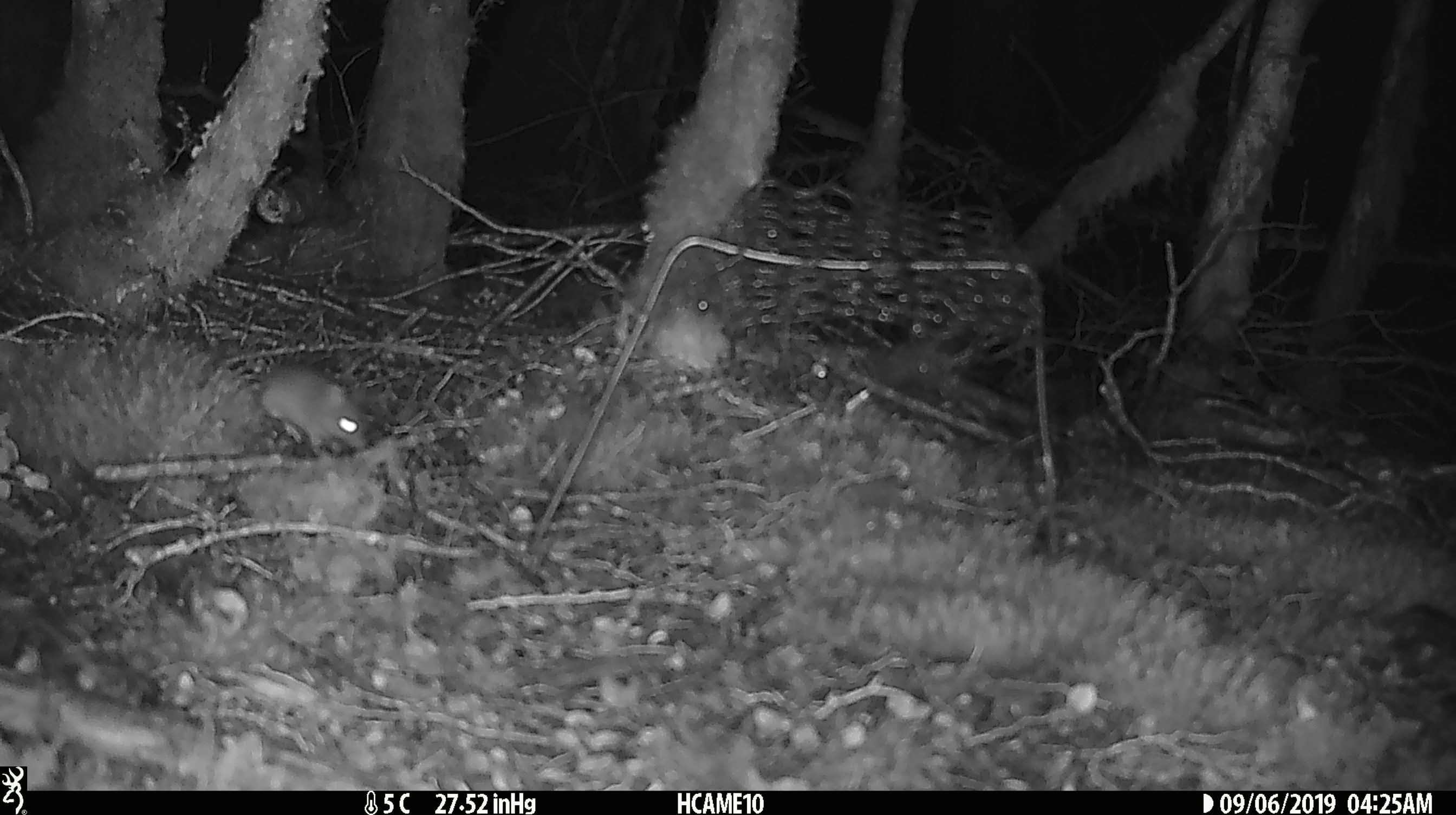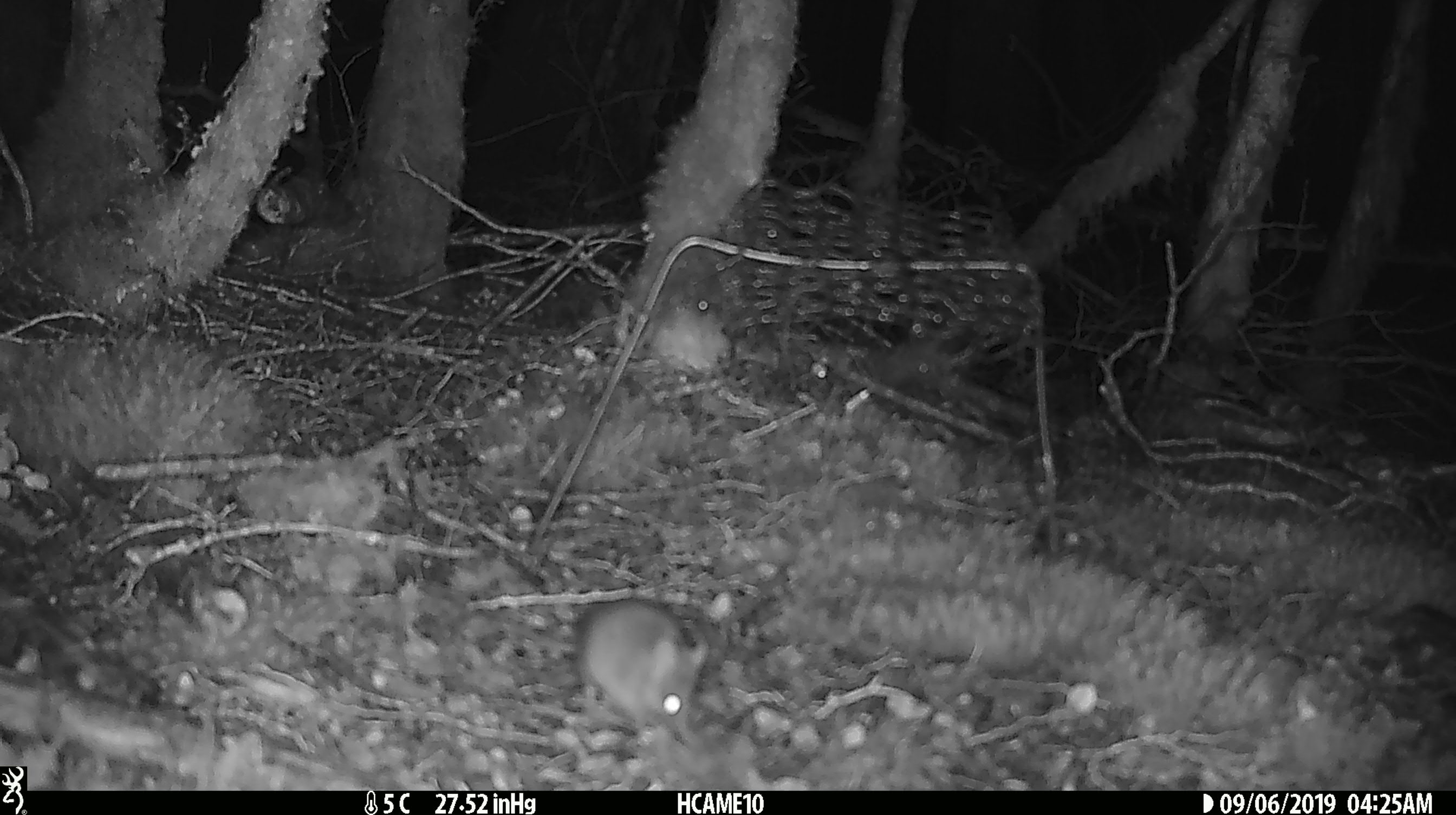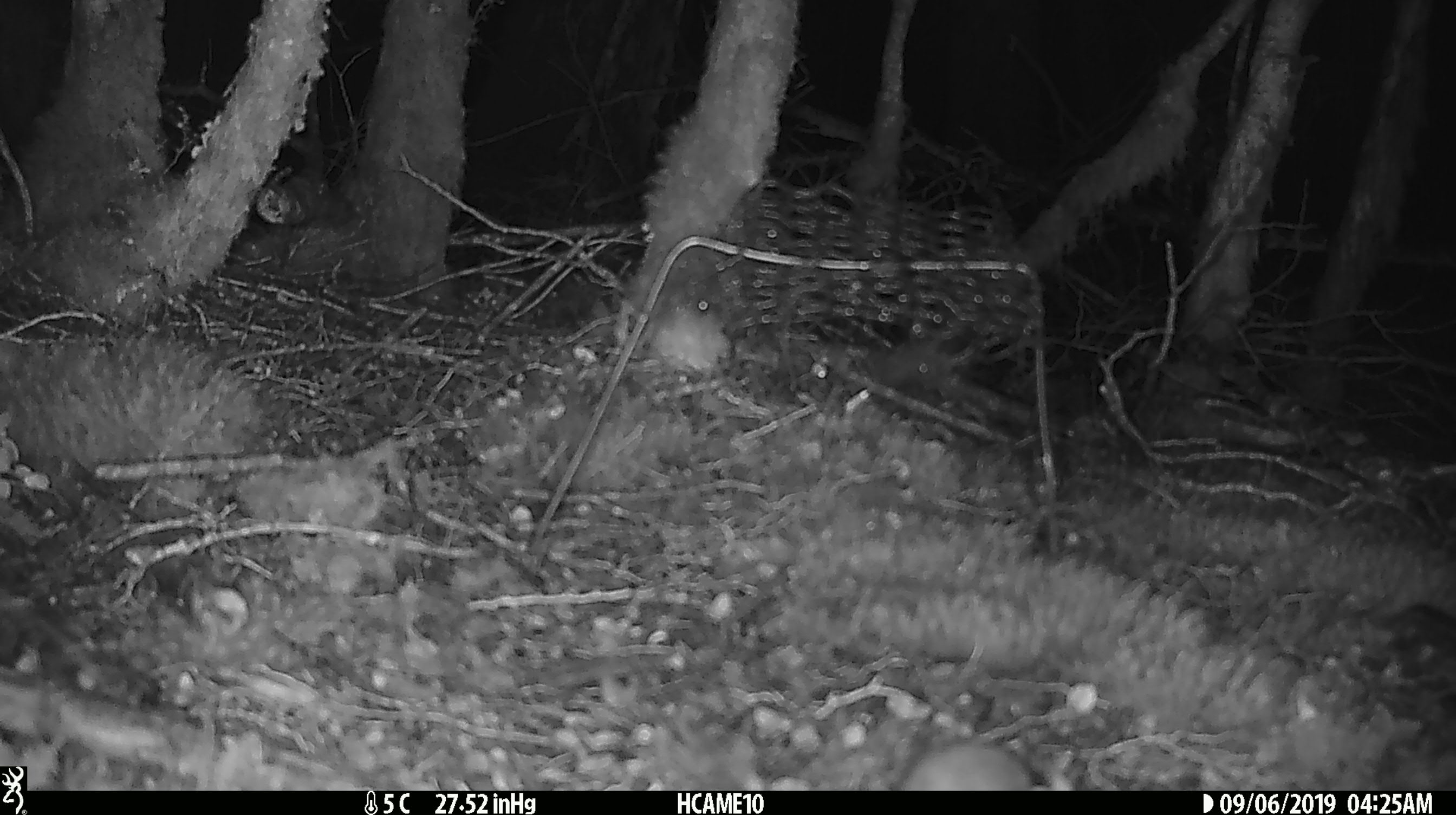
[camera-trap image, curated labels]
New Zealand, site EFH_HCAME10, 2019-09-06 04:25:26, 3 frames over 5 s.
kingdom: Animalia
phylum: Chordata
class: Mammalia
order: Rodentia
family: Muridae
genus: Mus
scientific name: Mus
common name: mouse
Mouse (Mus).